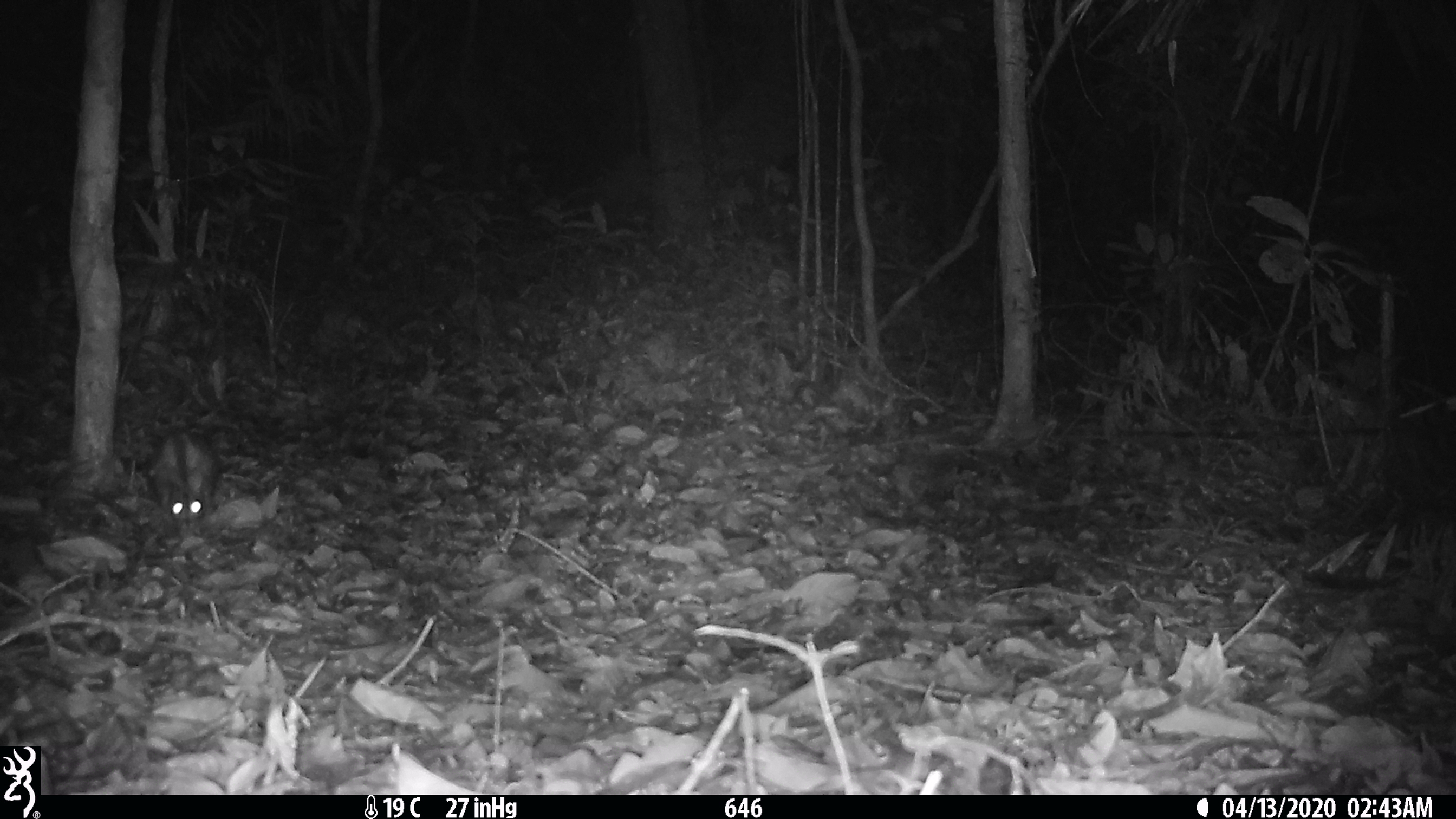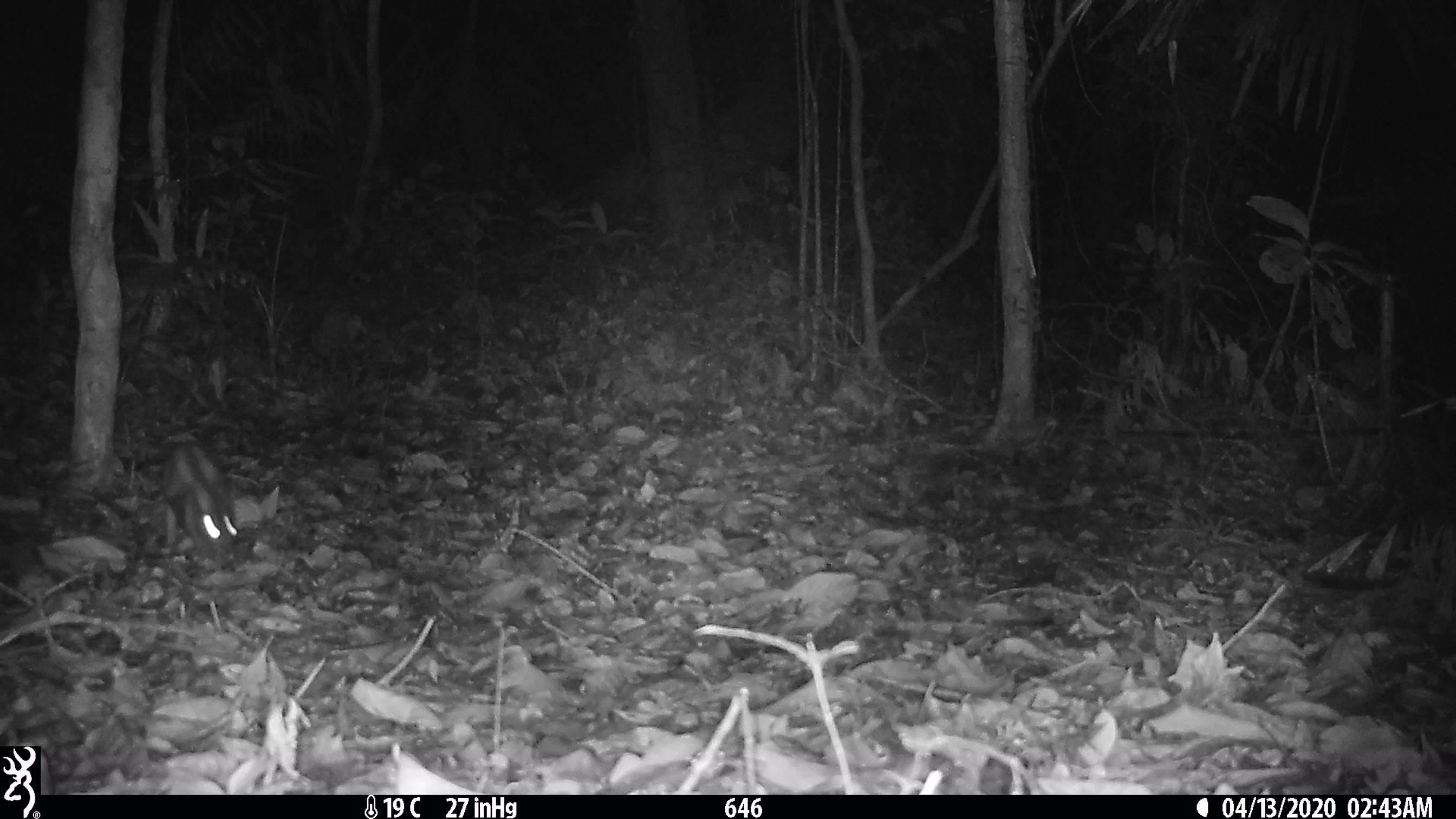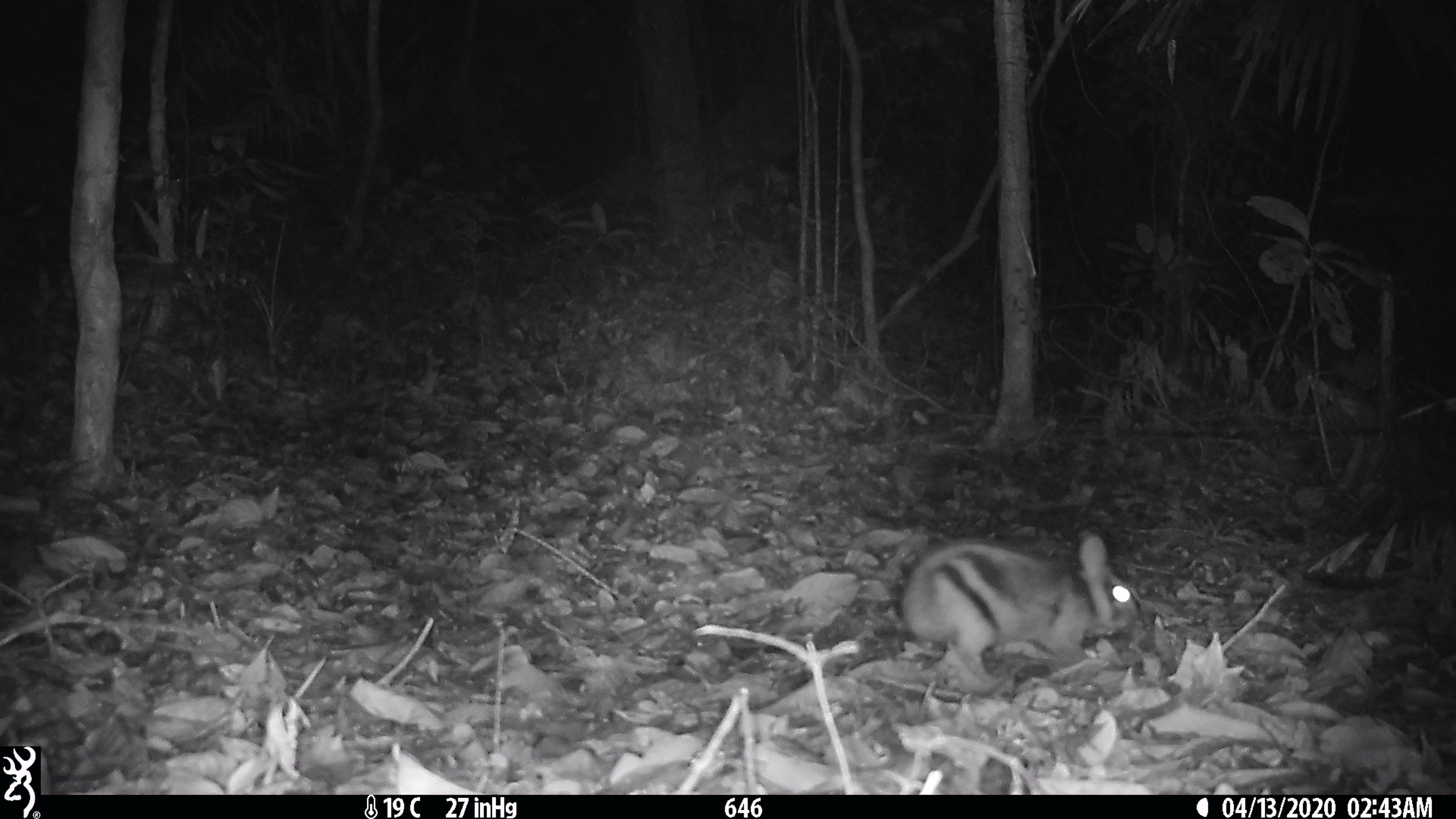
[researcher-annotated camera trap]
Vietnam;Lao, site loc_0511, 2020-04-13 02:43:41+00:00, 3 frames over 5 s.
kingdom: Animalia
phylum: Chordata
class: Mammalia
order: Lagomorpha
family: Leporidae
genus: Nesolagus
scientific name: Nesolagus timminsi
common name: annamite striped rabbit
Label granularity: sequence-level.